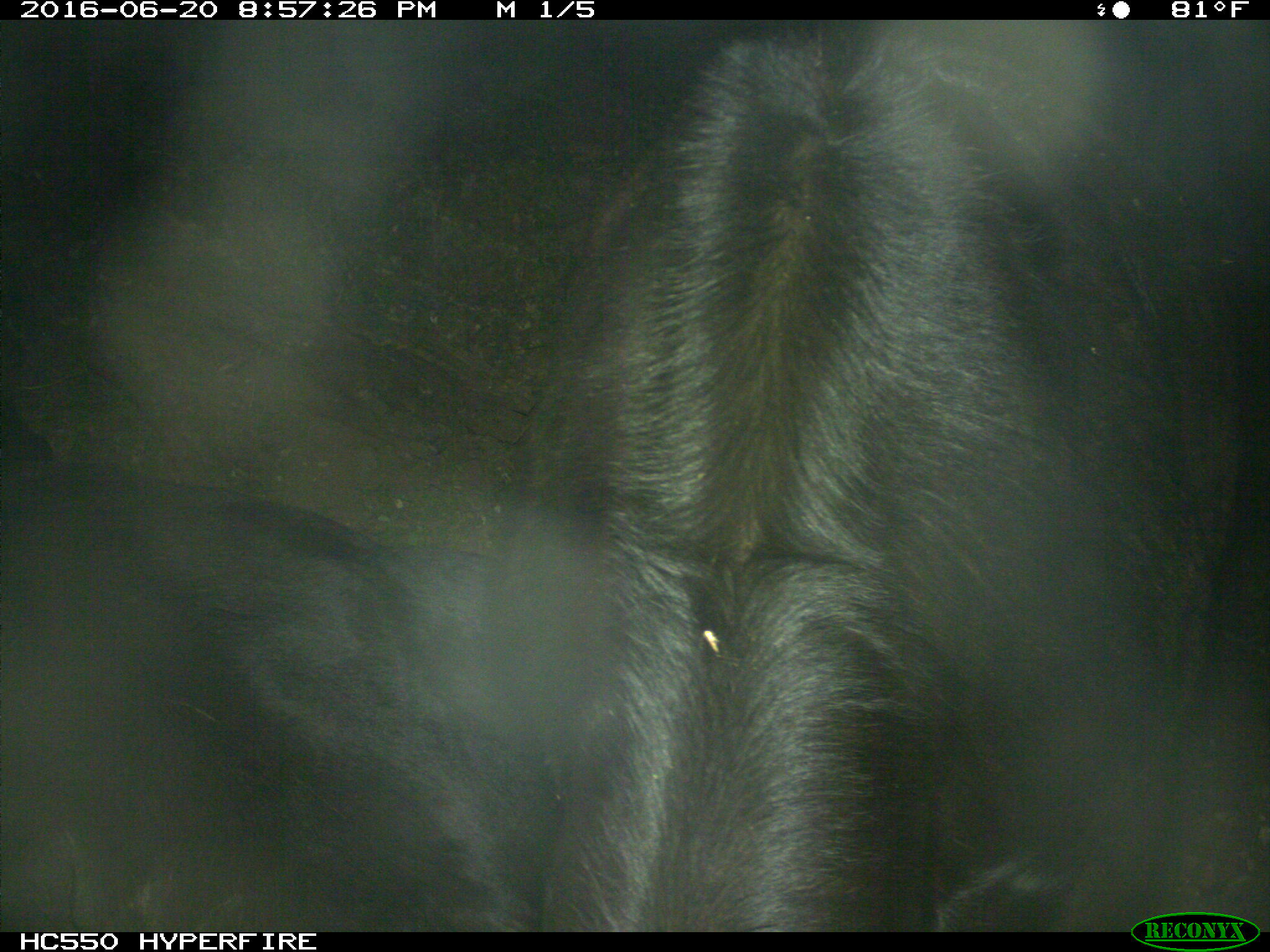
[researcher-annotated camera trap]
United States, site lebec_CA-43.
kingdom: Animalia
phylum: Chordata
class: Mammalia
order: Artiodactyla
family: Bovidae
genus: Bos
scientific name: Bos taurus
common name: domestic cow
Bos taurus (domestic cow).